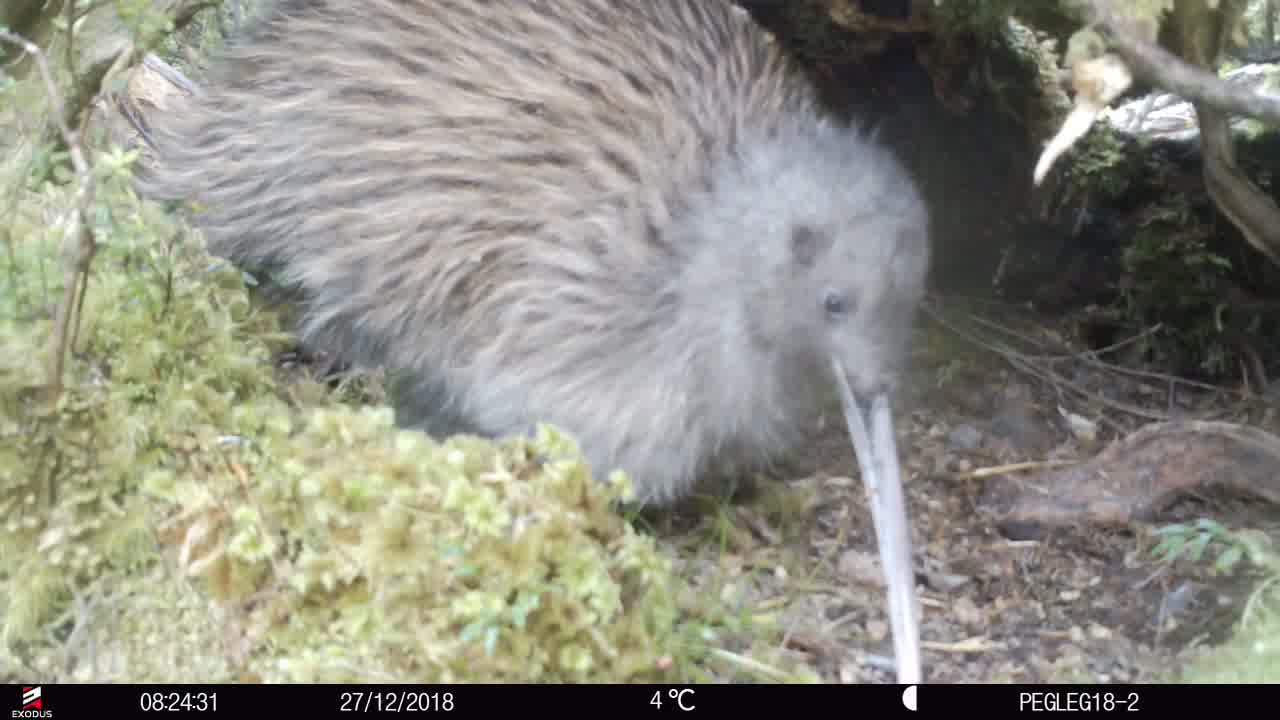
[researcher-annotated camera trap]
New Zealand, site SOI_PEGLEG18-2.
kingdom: Animalia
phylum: Chordata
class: Aves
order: Apterygiformes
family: Apterygidae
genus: Apteryx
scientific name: Apteryx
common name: kiwi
Kiwi (Apteryx).